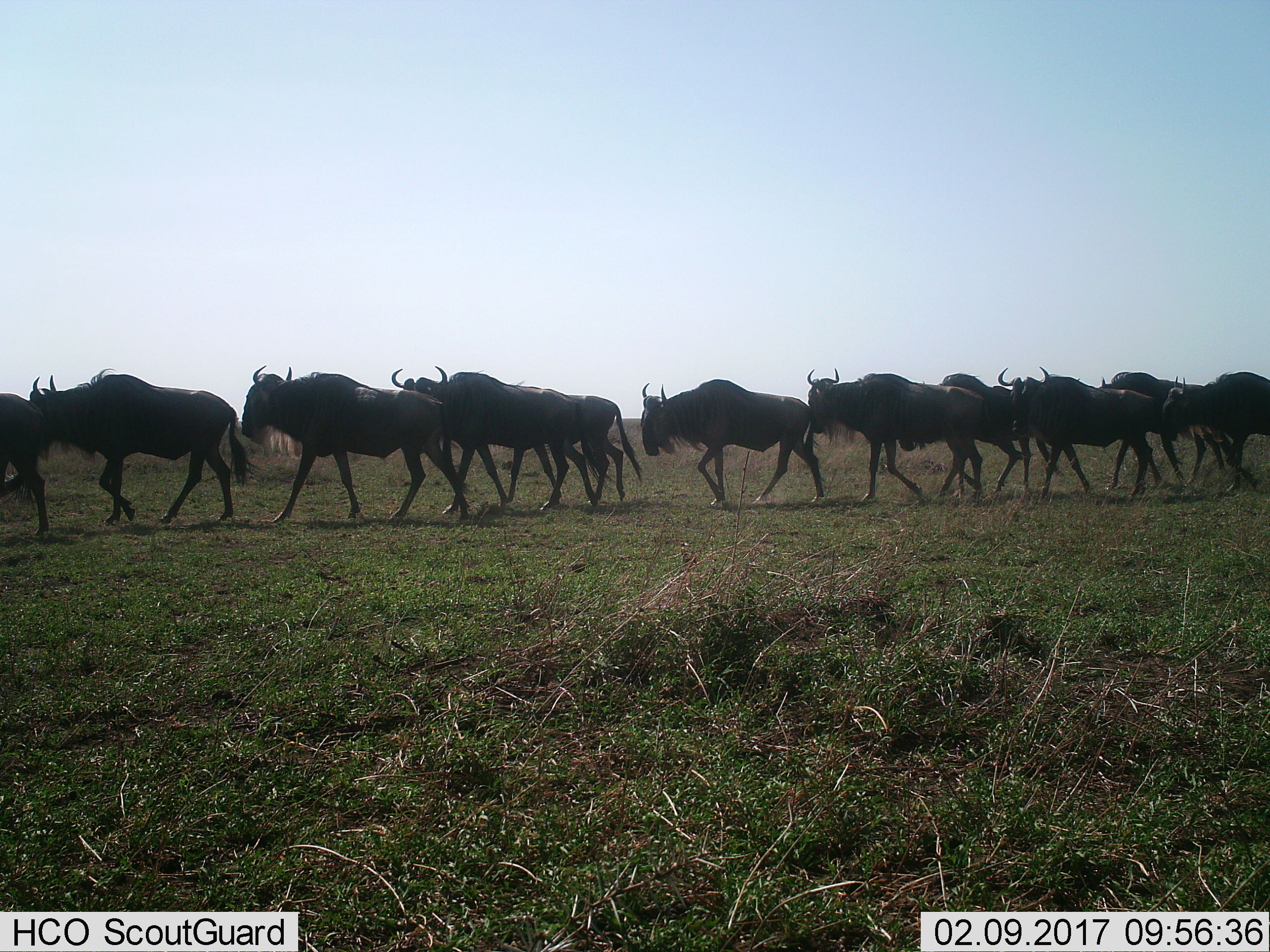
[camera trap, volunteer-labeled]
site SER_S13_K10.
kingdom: Animalia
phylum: Chordata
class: Mammalia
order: Artiodactyla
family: Bovidae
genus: Connochaetes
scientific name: Connochaetes taurinus taurinus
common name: blue wildebeest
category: wildebeestblue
Wildebeestblue (blue wildebeest) (Connochaetes taurinus taurinus), count 11-50. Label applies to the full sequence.